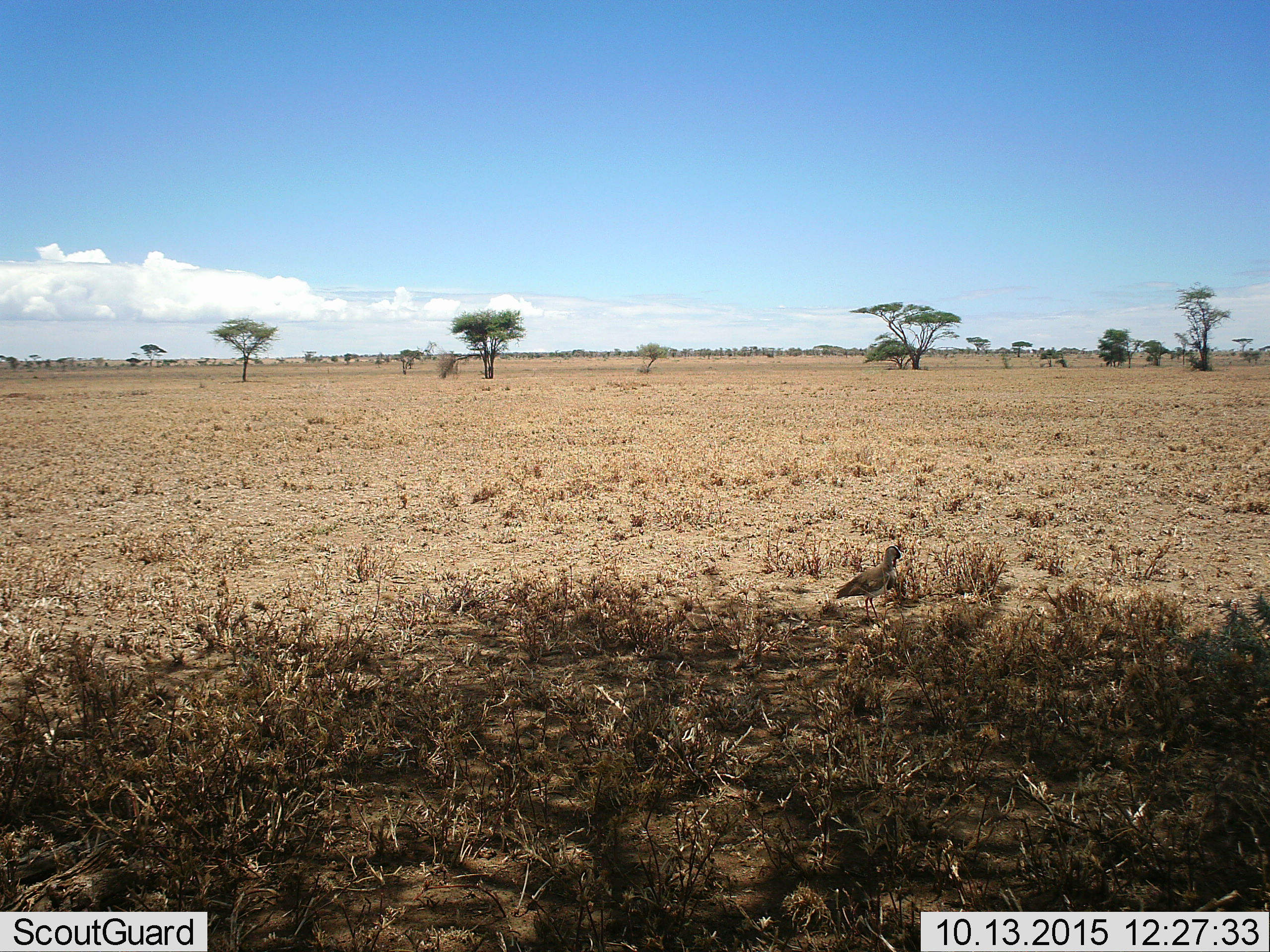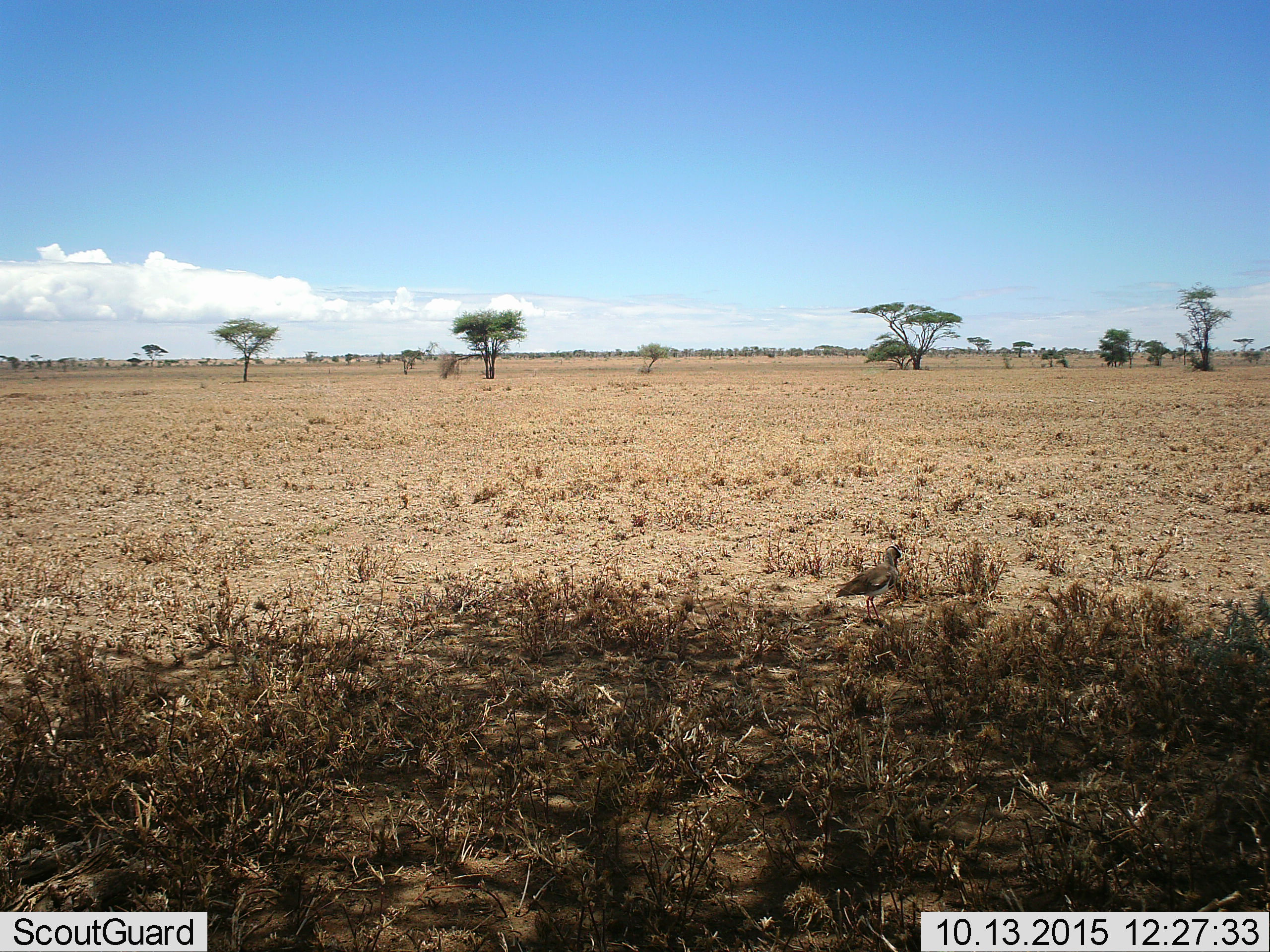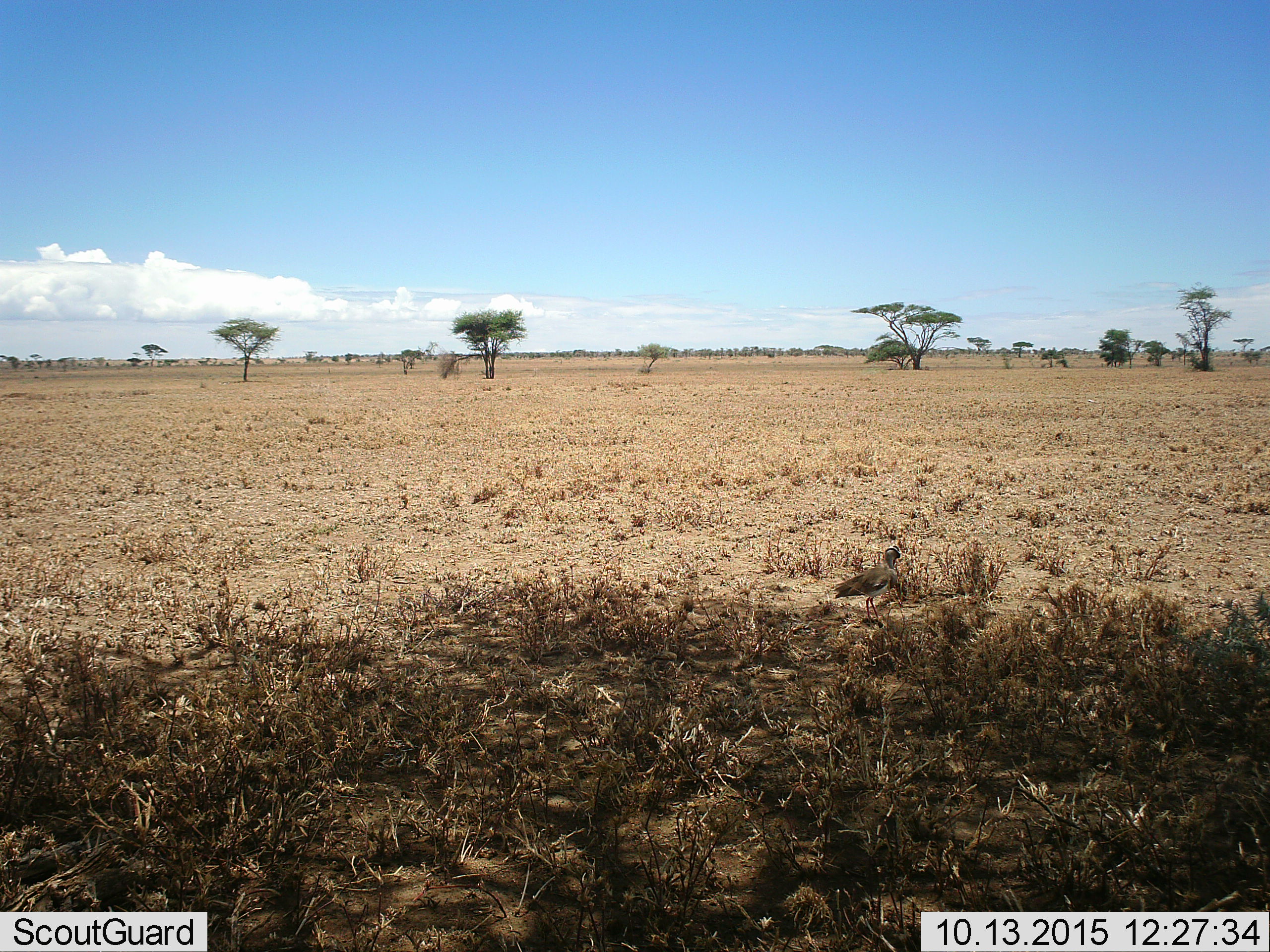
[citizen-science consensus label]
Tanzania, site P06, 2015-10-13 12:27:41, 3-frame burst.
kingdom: Animalia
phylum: Chordata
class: Aves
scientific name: Aves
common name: bird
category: otherbird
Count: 1.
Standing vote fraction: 83%.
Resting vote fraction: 0%.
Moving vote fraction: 17%.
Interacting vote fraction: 0%.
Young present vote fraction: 0%.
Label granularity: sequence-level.